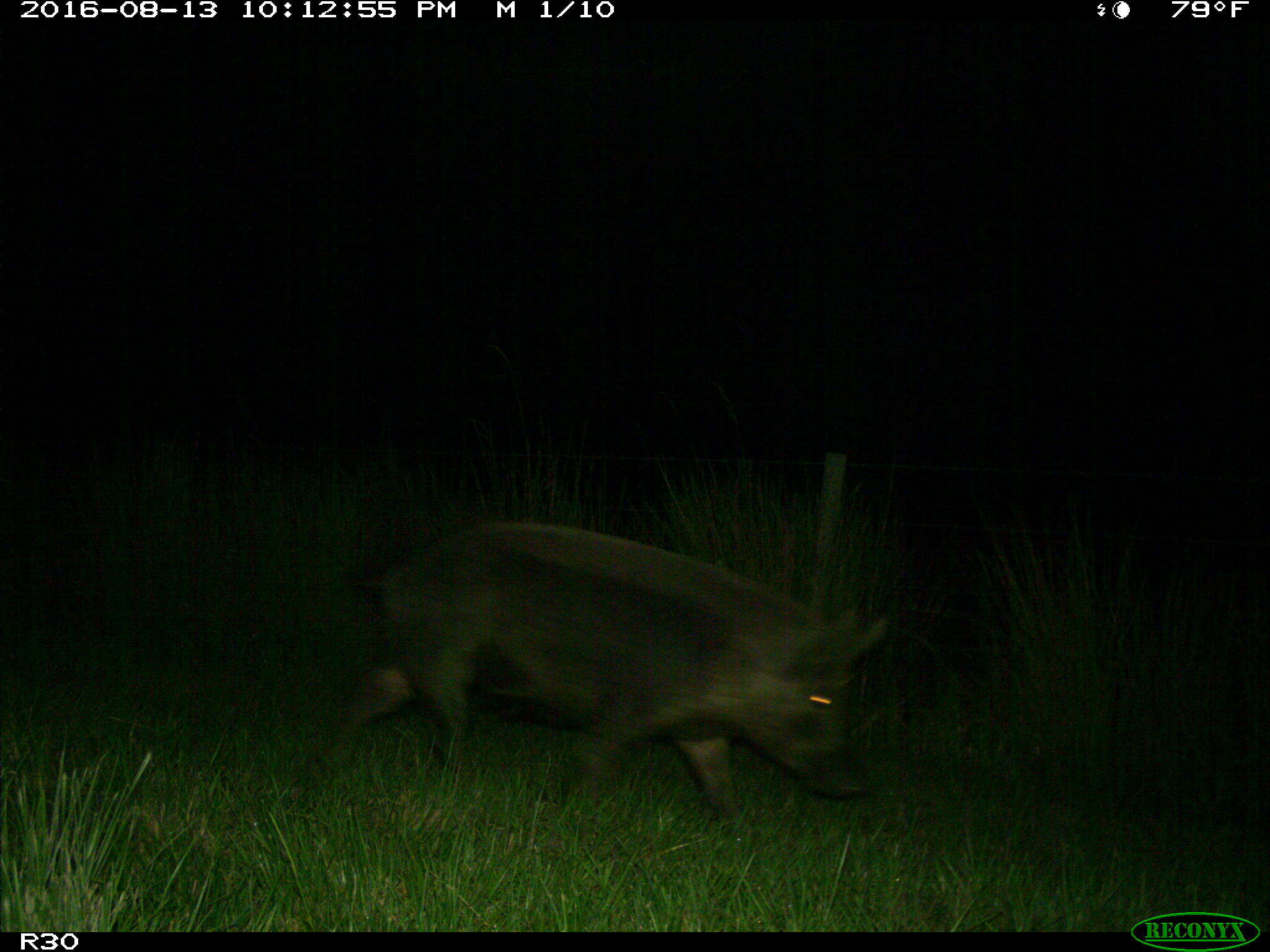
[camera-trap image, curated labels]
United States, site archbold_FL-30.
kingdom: Animalia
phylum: Chordata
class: Mammalia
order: Artiodactyla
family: Suidae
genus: Sus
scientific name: Sus scrofa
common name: wild boar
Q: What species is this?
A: Sus scrofa (wild boar).